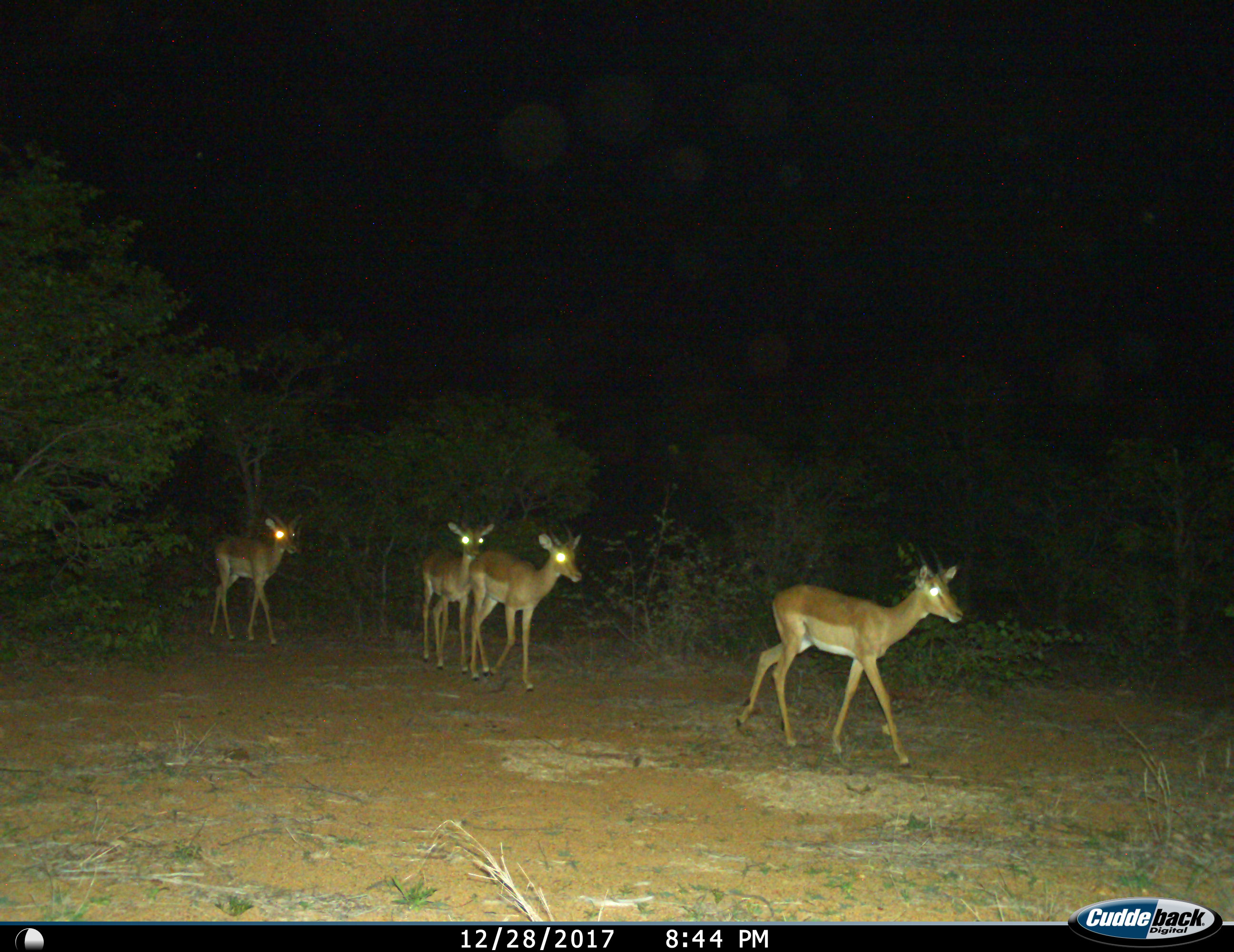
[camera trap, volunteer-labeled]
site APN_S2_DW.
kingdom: Animalia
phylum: Chordata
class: Mammalia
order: Artiodactyla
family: Bovidae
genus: Aepyceros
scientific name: Aepyceros melampus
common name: impala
Impala (Aepyceros melampus), count 4. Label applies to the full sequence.